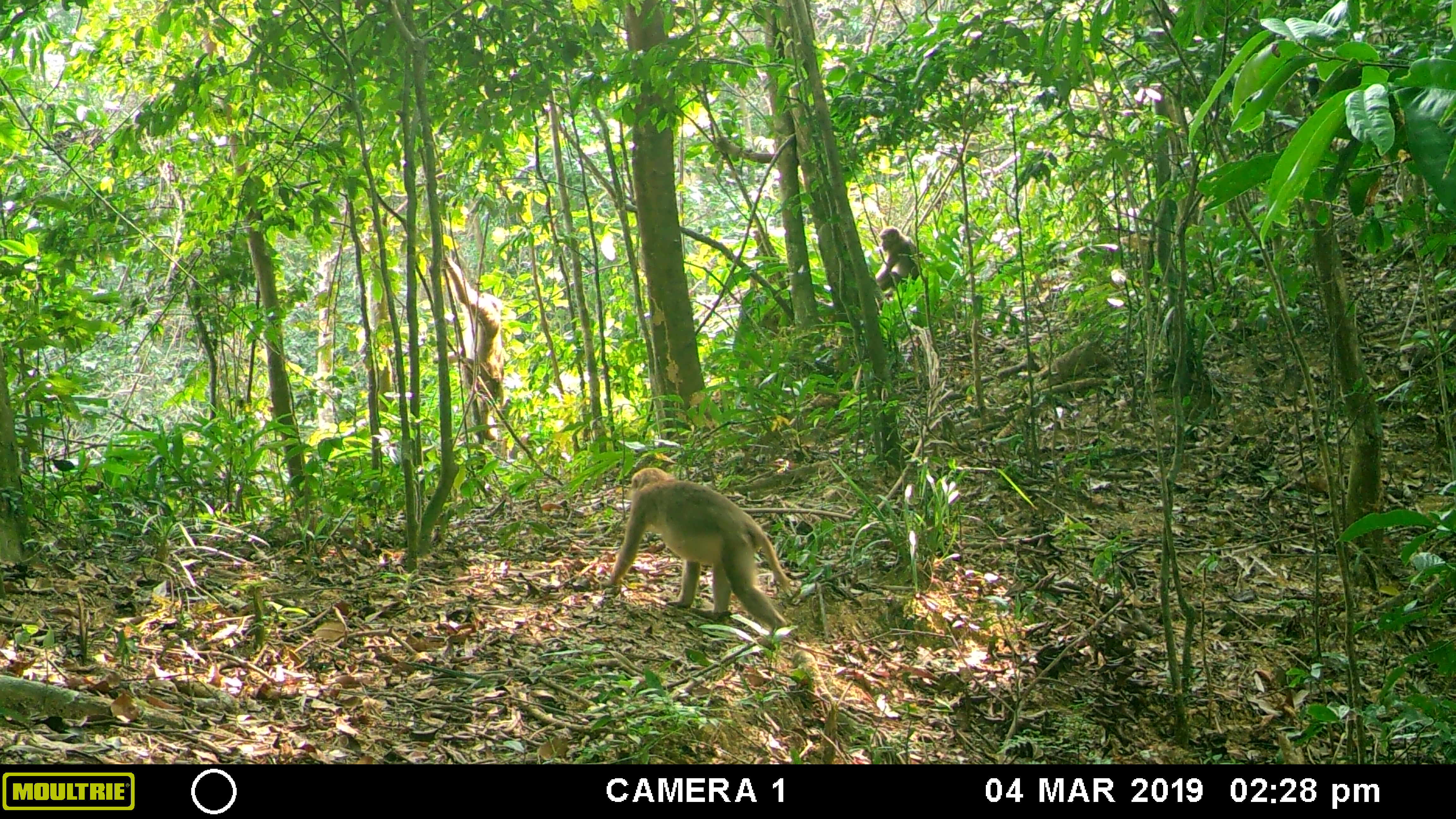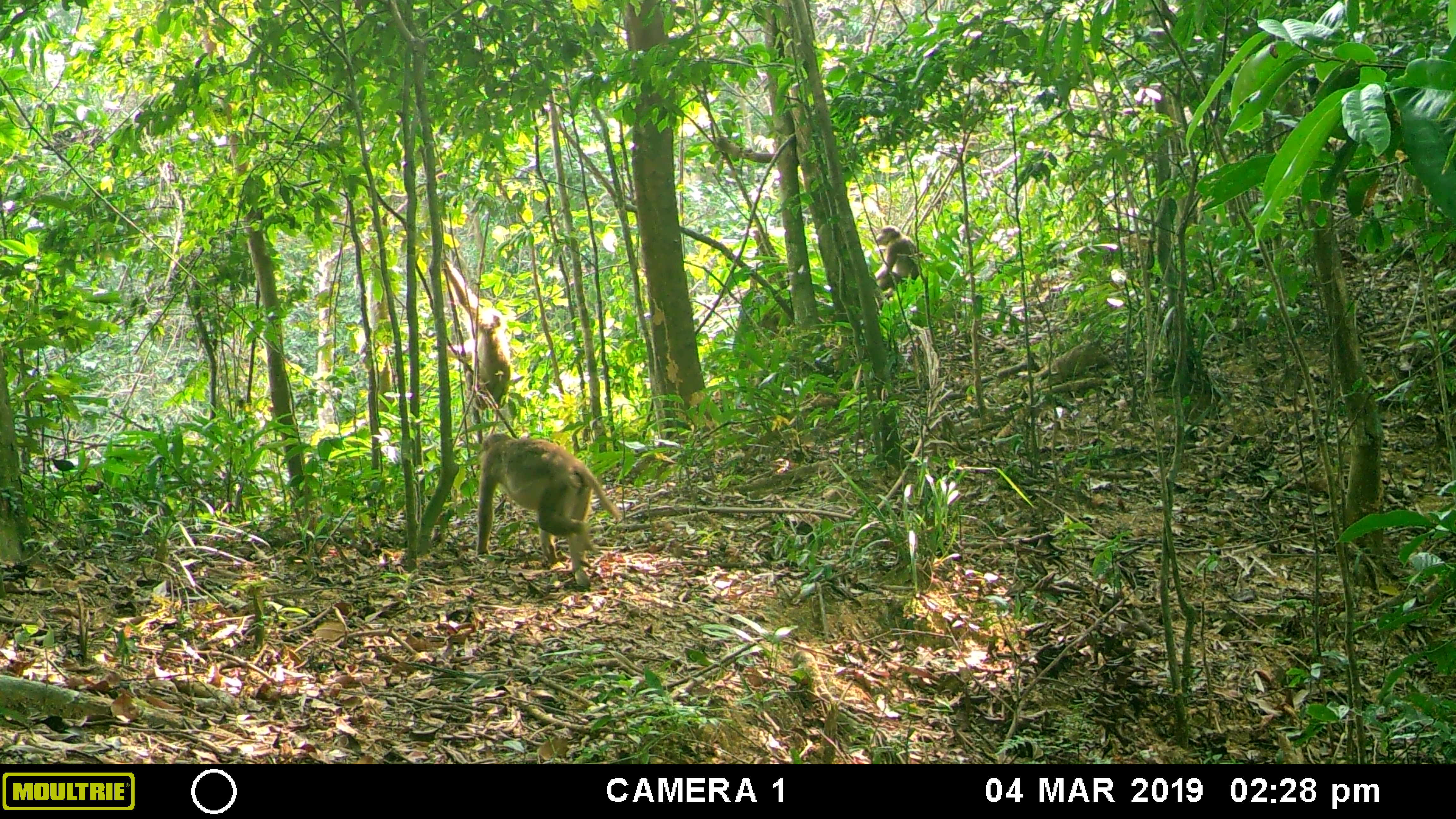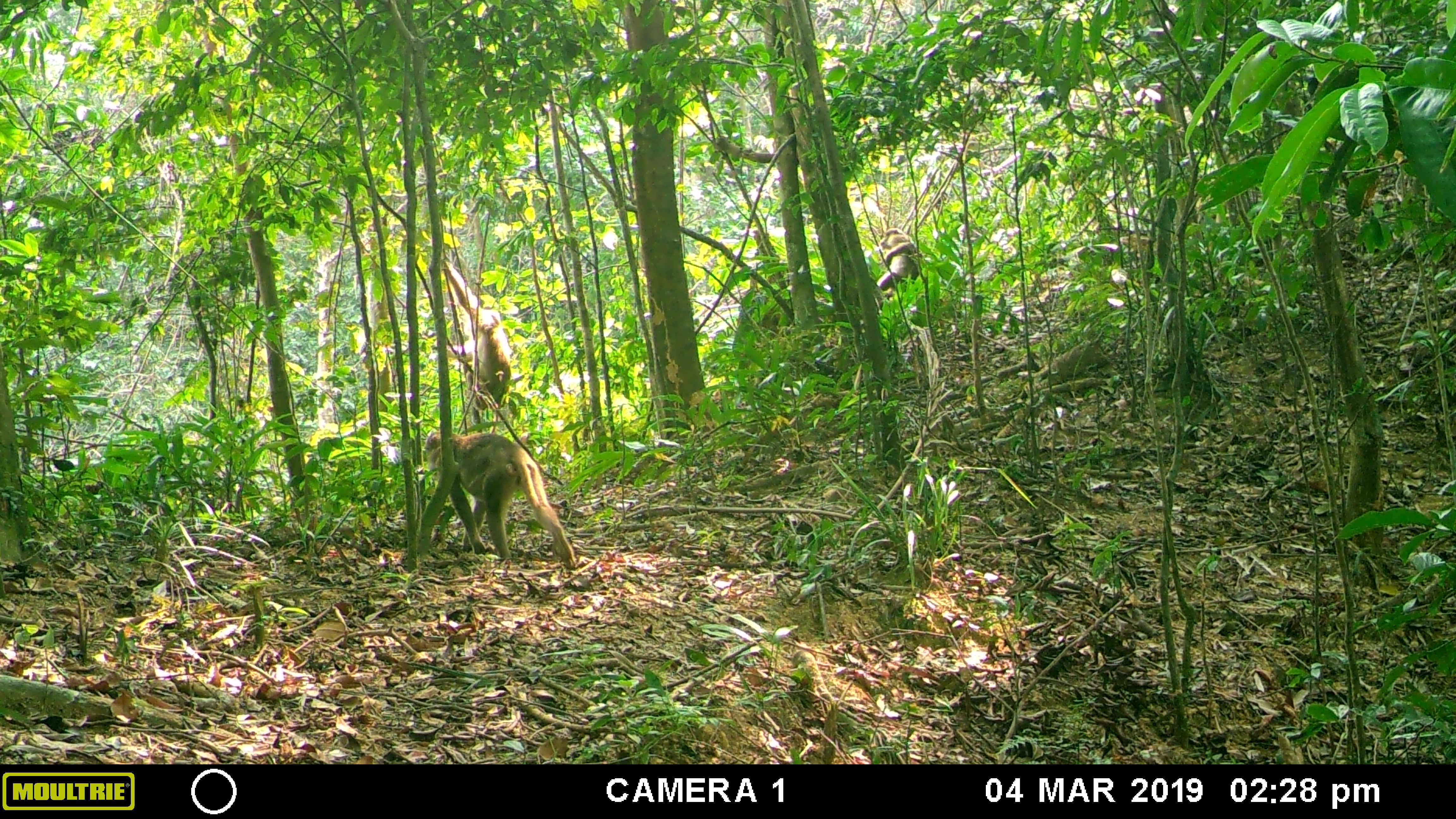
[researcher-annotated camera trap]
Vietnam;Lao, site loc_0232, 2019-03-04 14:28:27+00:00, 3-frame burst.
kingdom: Animalia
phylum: Chordata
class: Mammalia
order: Primates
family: Cercopithecidae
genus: Macaca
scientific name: Macaca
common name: macaques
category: assam or rhesus macaque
Assam or rhesus macaque (macaques) (Macaca). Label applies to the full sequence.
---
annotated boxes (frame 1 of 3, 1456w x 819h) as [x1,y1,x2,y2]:
assam or rhesus macaque: [594,466,792,646]; [432,254,503,440]; [874,226,919,292]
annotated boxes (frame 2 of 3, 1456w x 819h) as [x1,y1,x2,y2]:
assam or rhesus macaque: [475,432,621,591]; [440,257,512,411]; [873,225,918,310]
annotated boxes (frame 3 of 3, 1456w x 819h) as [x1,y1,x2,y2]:
assam or rhesus macaque: [424,428,578,570]; [441,259,511,411]; [876,227,919,291]